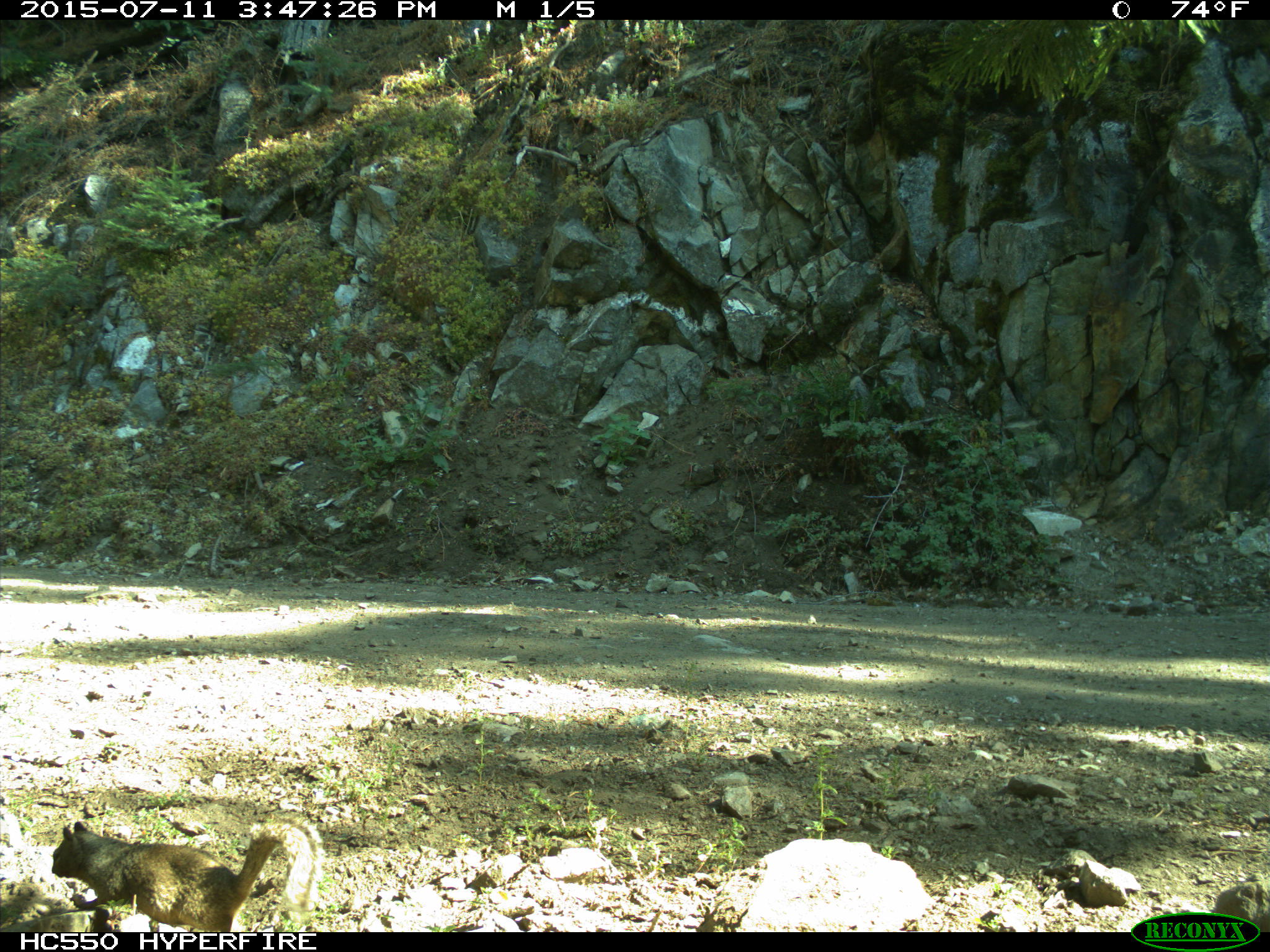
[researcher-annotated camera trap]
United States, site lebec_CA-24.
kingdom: Animalia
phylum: Chordata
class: Mammalia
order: Rodentia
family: Sciuridae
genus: Otospermophilus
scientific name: Otospermophilus beecheyi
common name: california ground squirrel